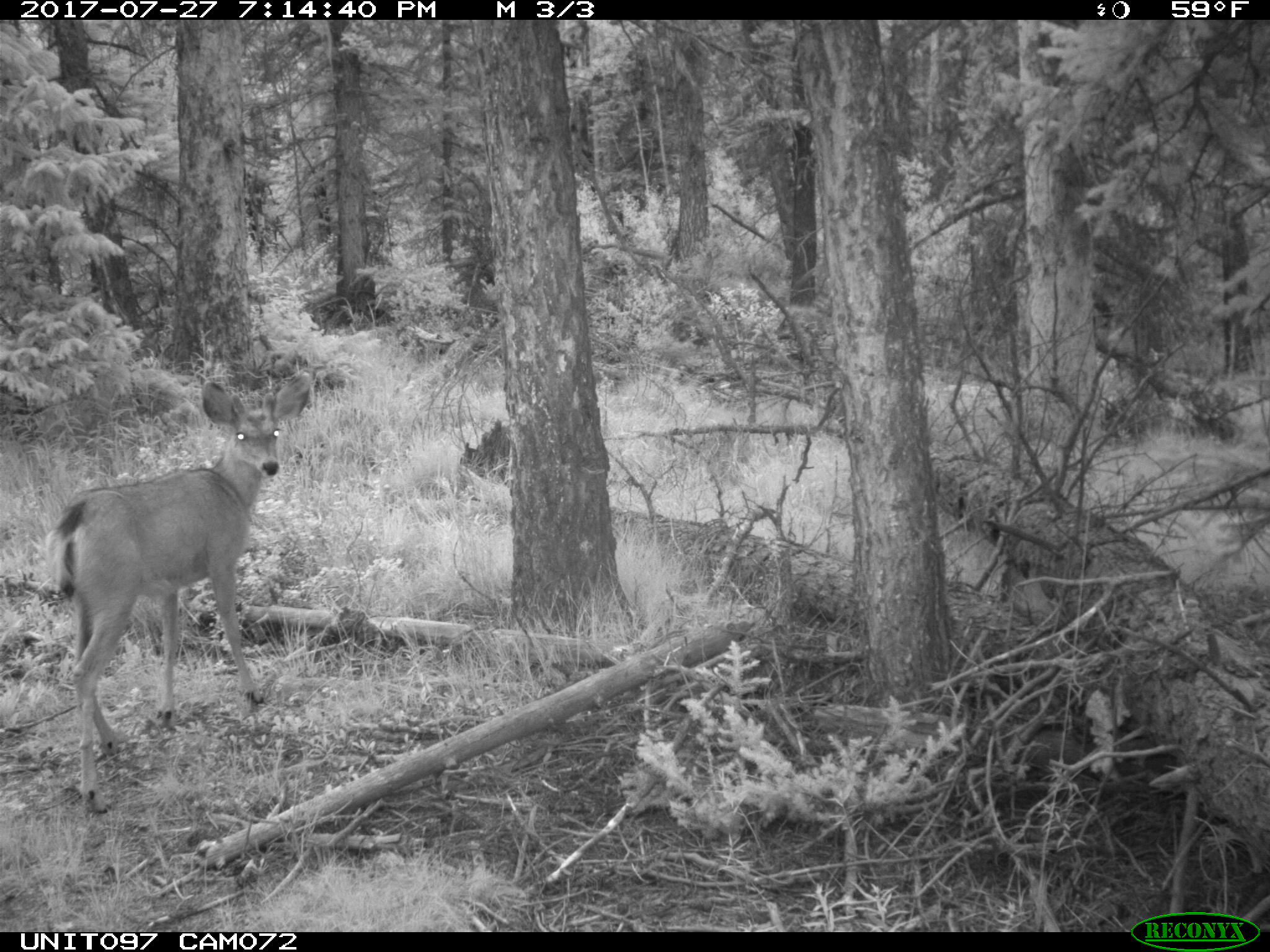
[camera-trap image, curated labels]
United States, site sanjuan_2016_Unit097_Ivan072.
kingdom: Animalia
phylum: Chordata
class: Mammalia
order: Artiodactyla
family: Cervidae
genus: Odocoileus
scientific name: Odocoileus hemionus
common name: mule deer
Odocoileus hemionus (mule deer).